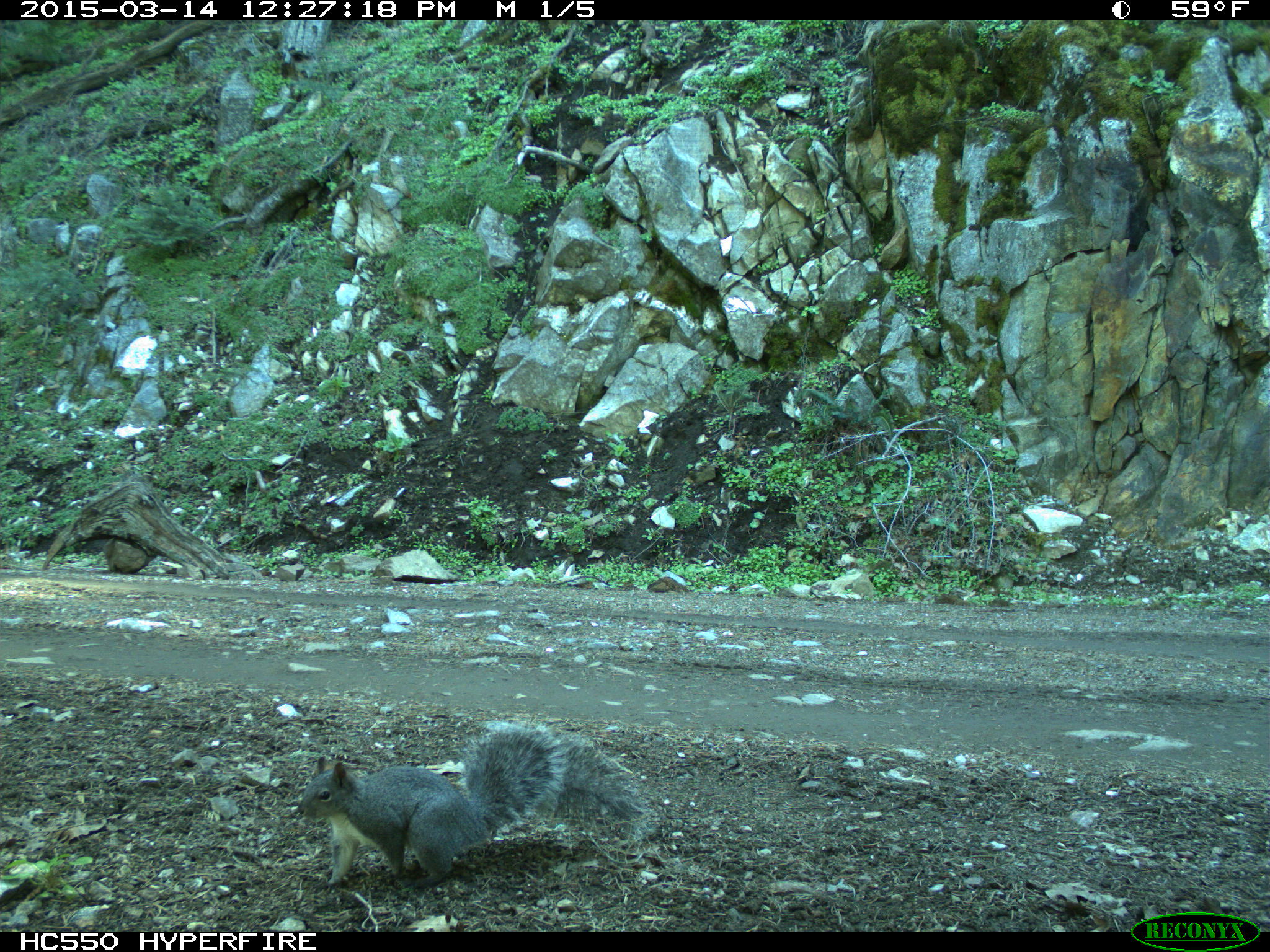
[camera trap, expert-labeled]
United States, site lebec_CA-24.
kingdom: Animalia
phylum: Chordata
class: Mammalia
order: Rodentia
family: Sciuridae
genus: Sciurus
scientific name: Sciurus carolinensis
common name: eastern gray squirrel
Sciurus carolinensis (eastern gray squirrel).